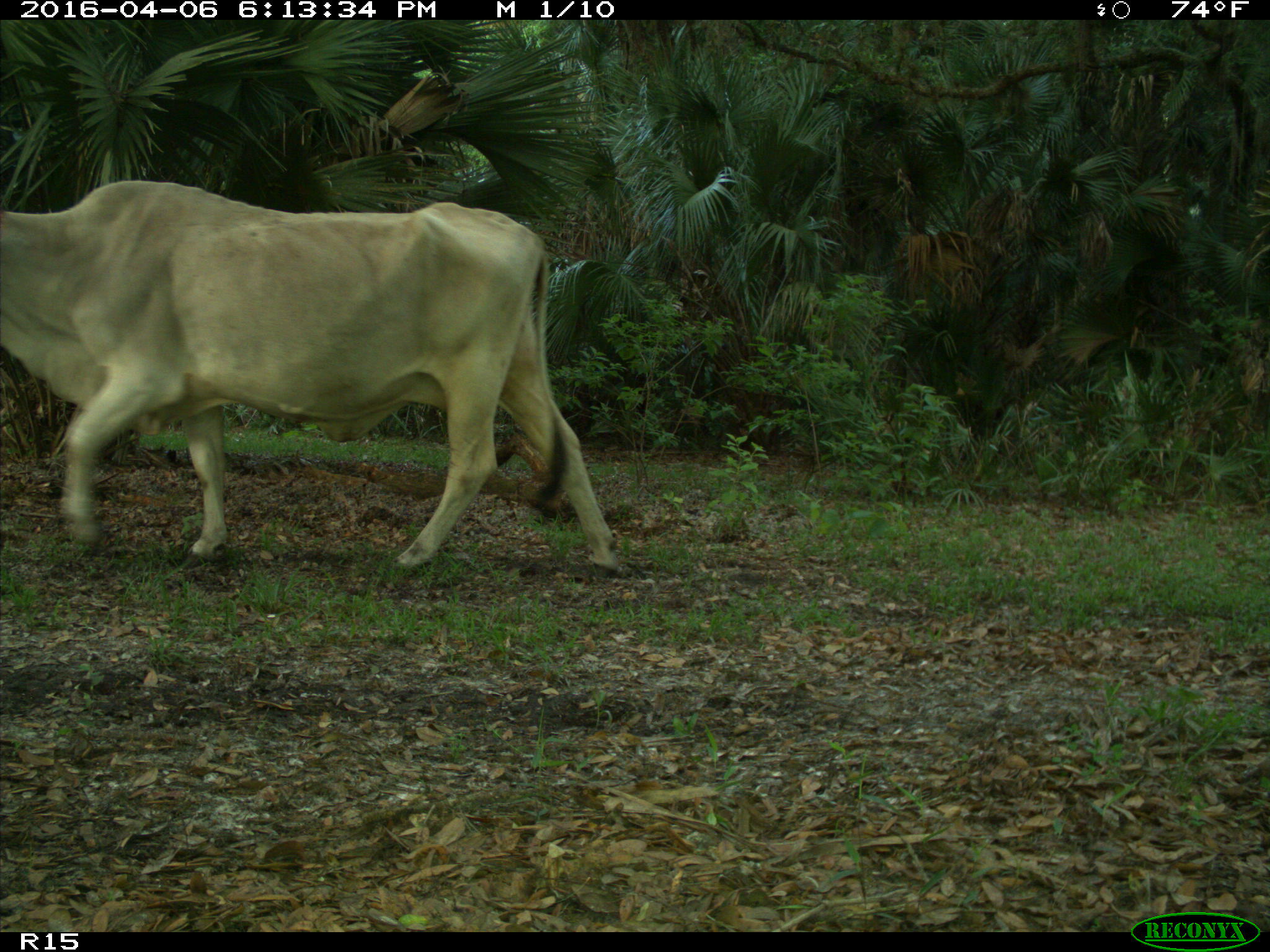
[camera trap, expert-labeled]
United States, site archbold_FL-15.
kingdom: Animalia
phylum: Chordata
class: Mammalia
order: Artiodactyla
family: Bovidae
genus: Bos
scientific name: Bos taurus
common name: domestic cow